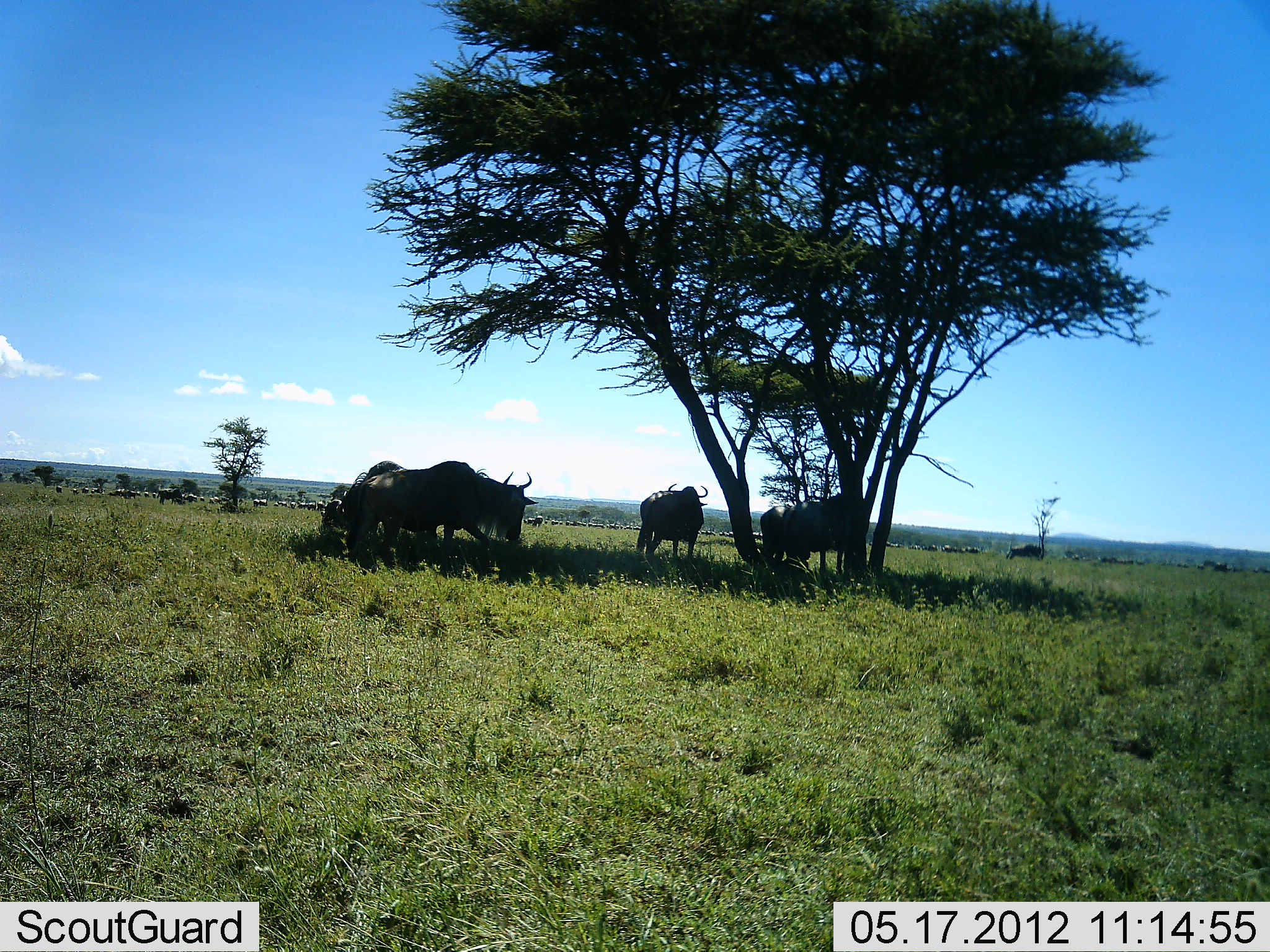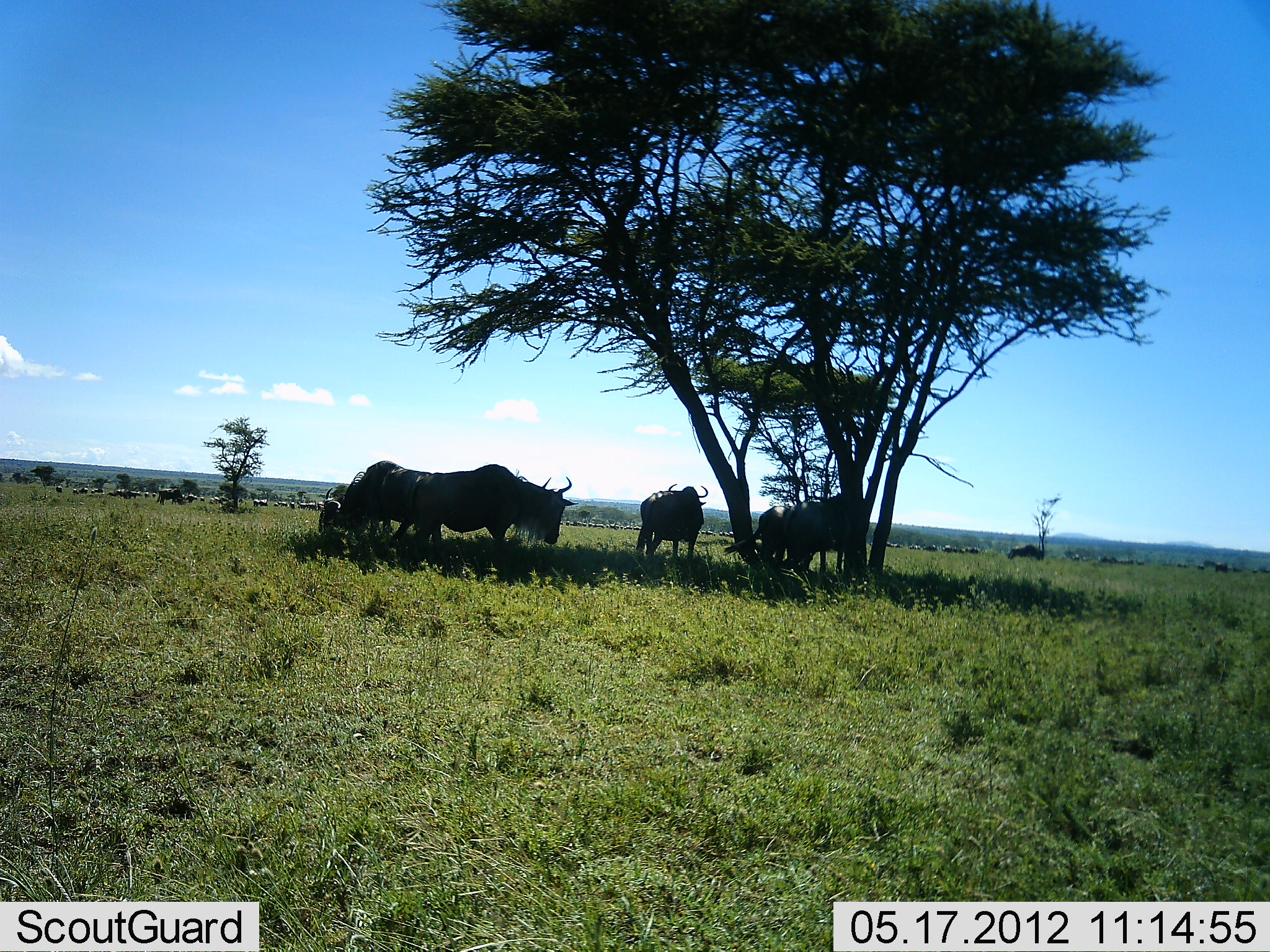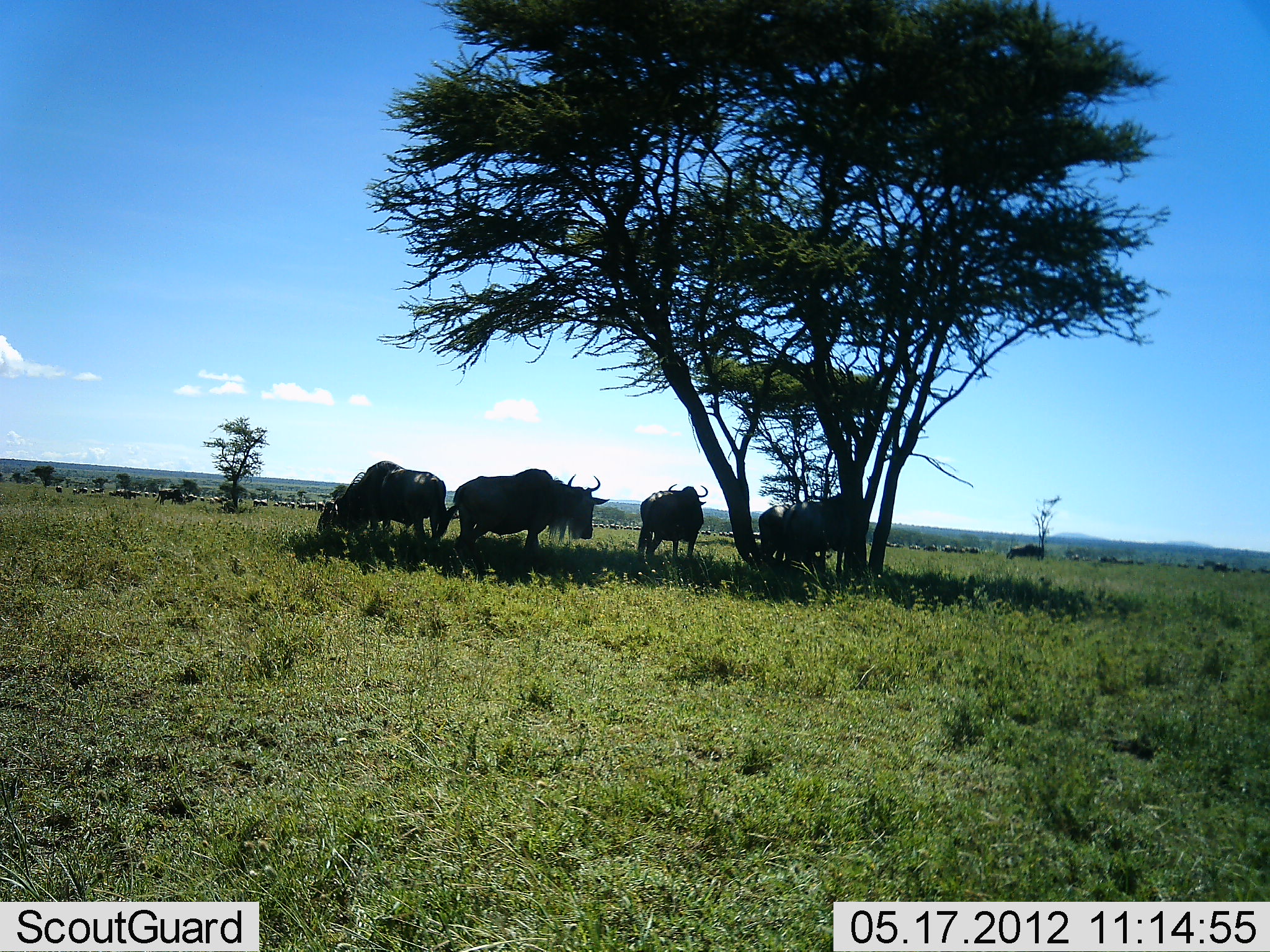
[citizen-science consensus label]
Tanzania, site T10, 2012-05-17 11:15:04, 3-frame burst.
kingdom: Animalia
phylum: Chordata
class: Mammalia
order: Artiodactyla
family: Bovidae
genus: Connochaetes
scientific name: Connochaetes taurinus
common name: blue wildebeest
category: wildebeest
Wildebeest (blue wildebeest) (Connochaetes taurinus), count 6. Behavior (volunteer vote fractions): standing 82%, resting 9%, moving 55%, interacting 0%. Young present (vote fraction): 0%. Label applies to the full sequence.